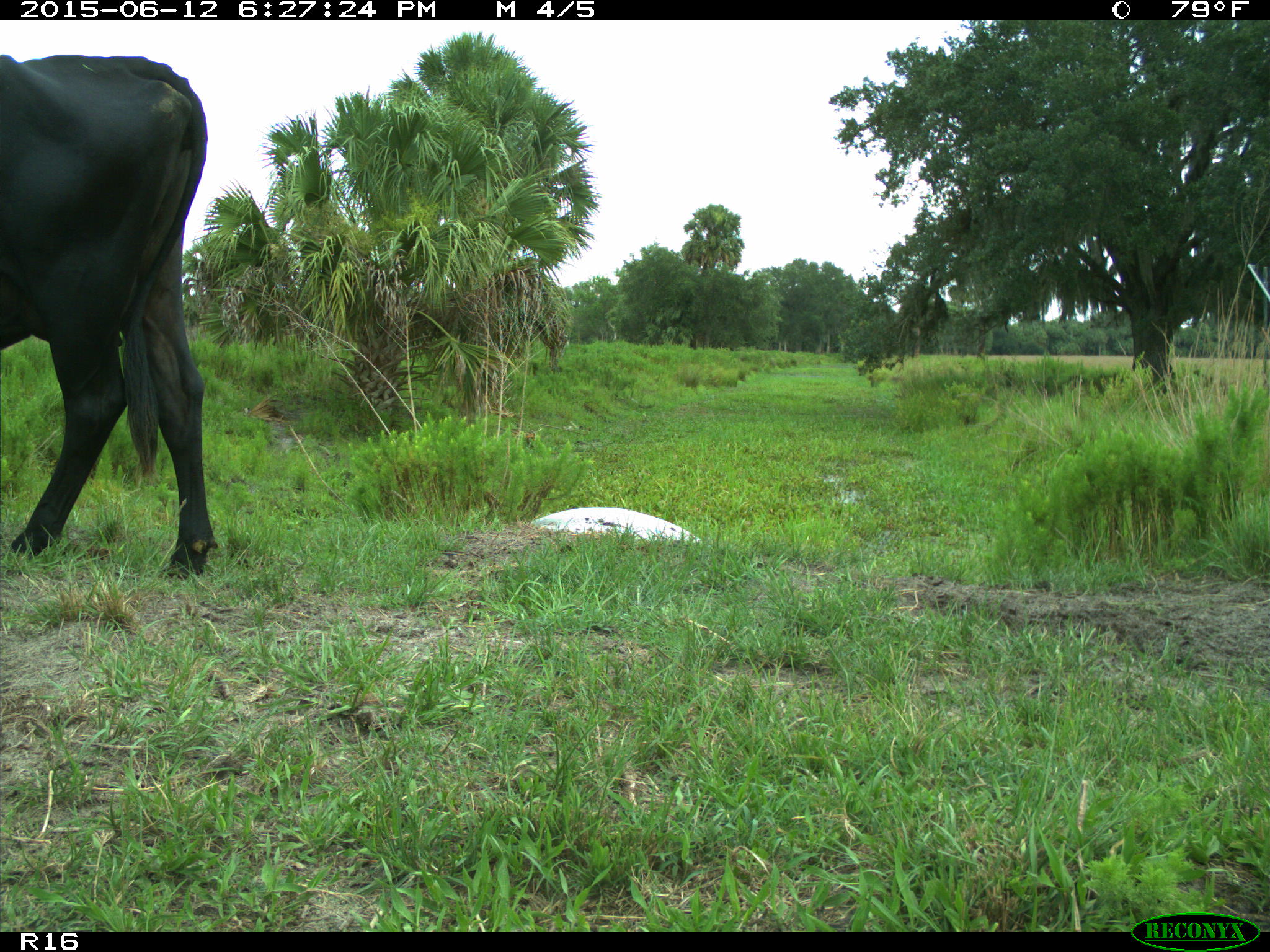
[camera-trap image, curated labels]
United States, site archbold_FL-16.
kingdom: Animalia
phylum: Chordata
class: Mammalia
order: Artiodactyla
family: Bovidae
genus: Bos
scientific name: Bos taurus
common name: domestic cow